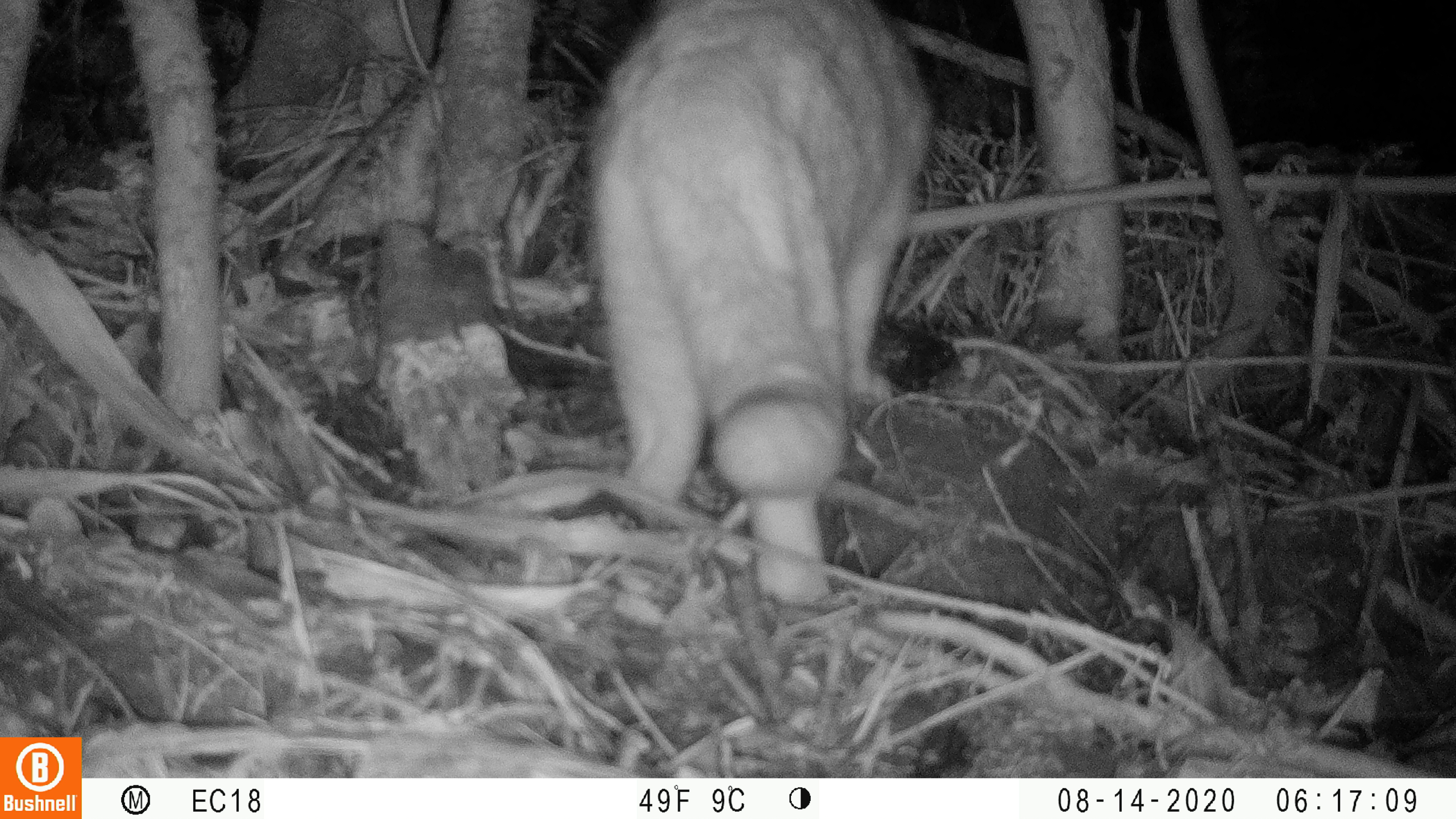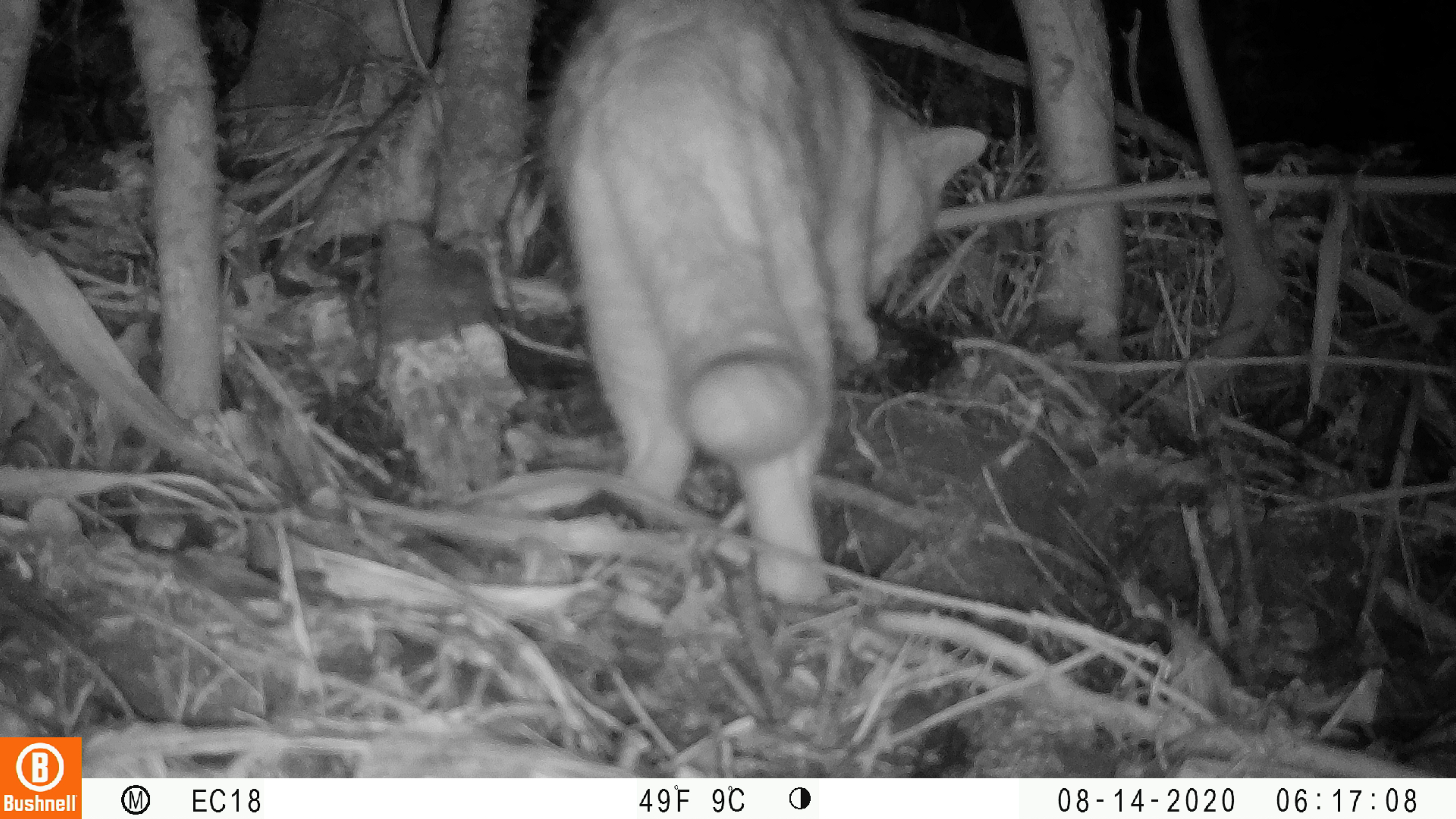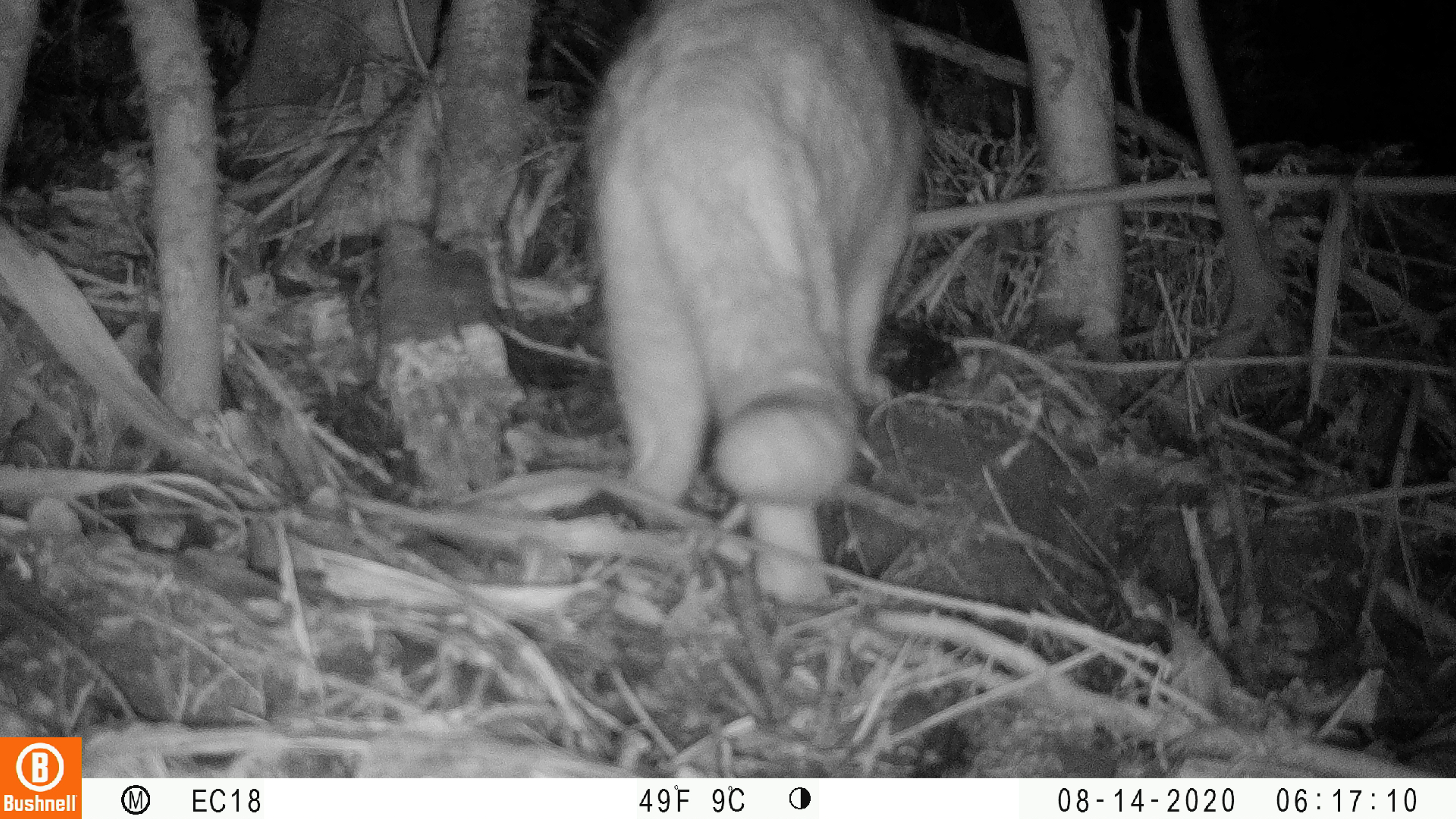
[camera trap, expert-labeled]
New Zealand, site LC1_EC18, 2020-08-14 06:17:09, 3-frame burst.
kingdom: Animalia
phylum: Chordata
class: Mammalia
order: Carnivora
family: Felidae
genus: Felis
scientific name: Felis catus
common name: domestic cat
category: cat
Cat (domestic cat) (Felis catus).